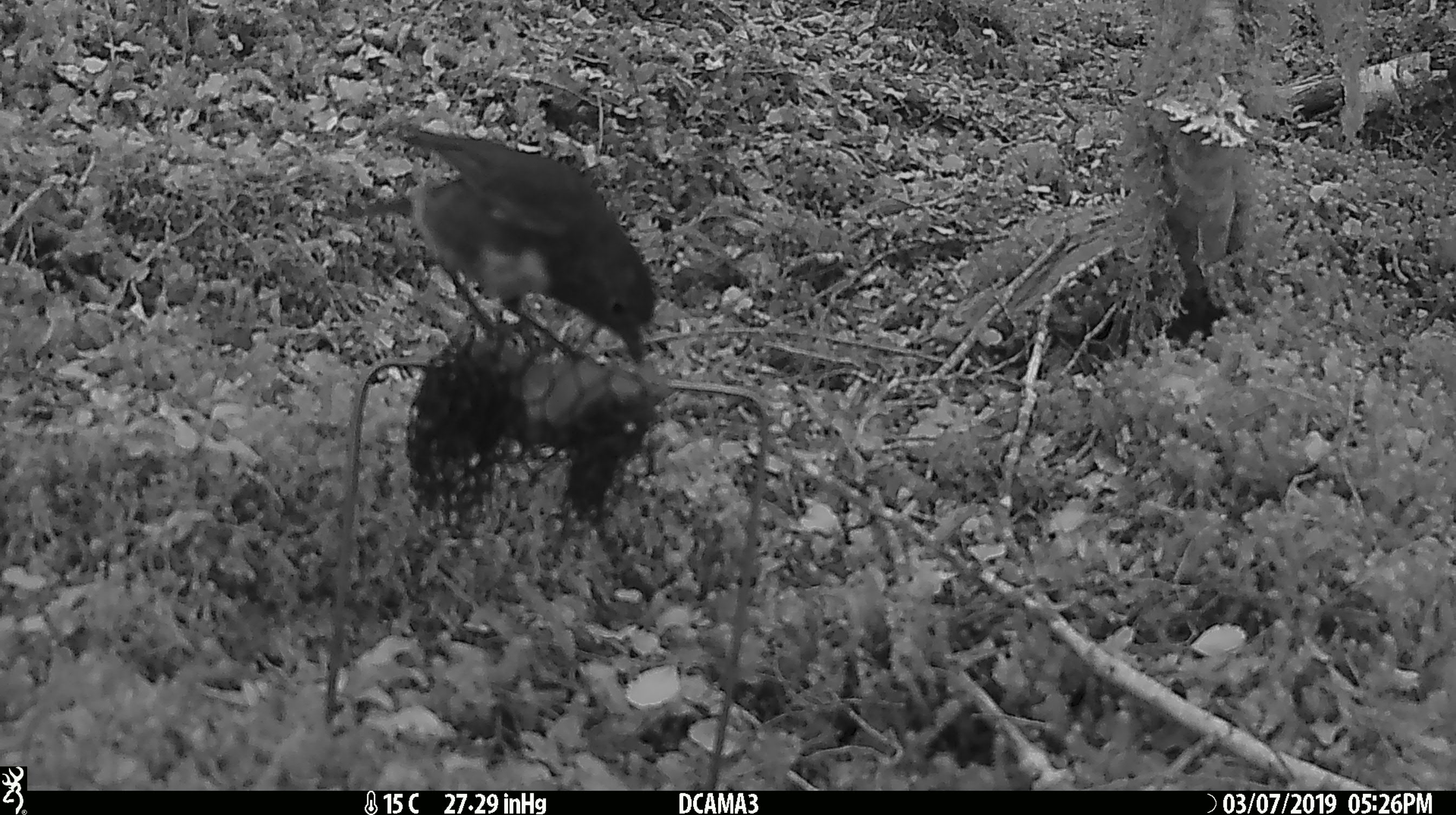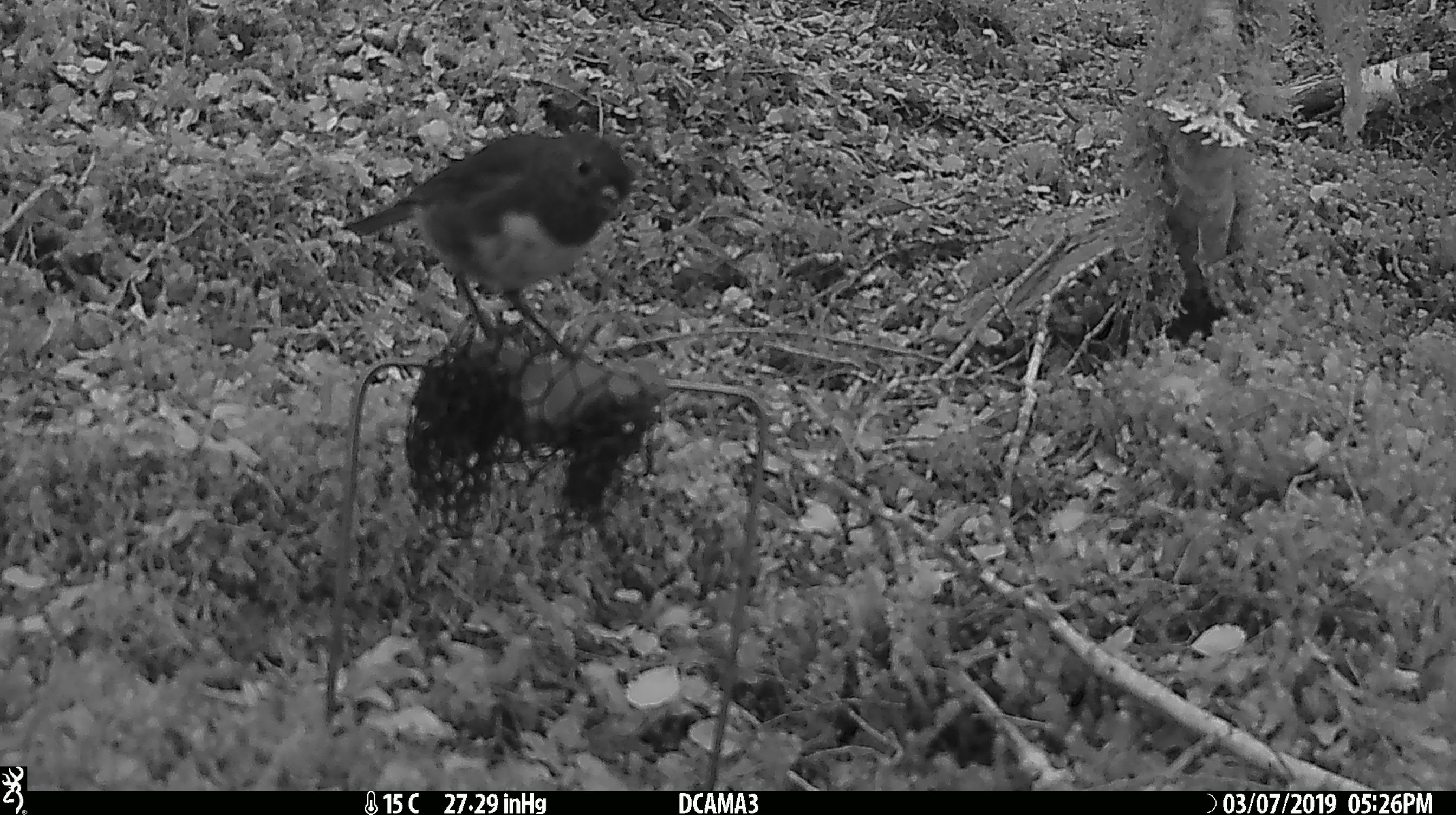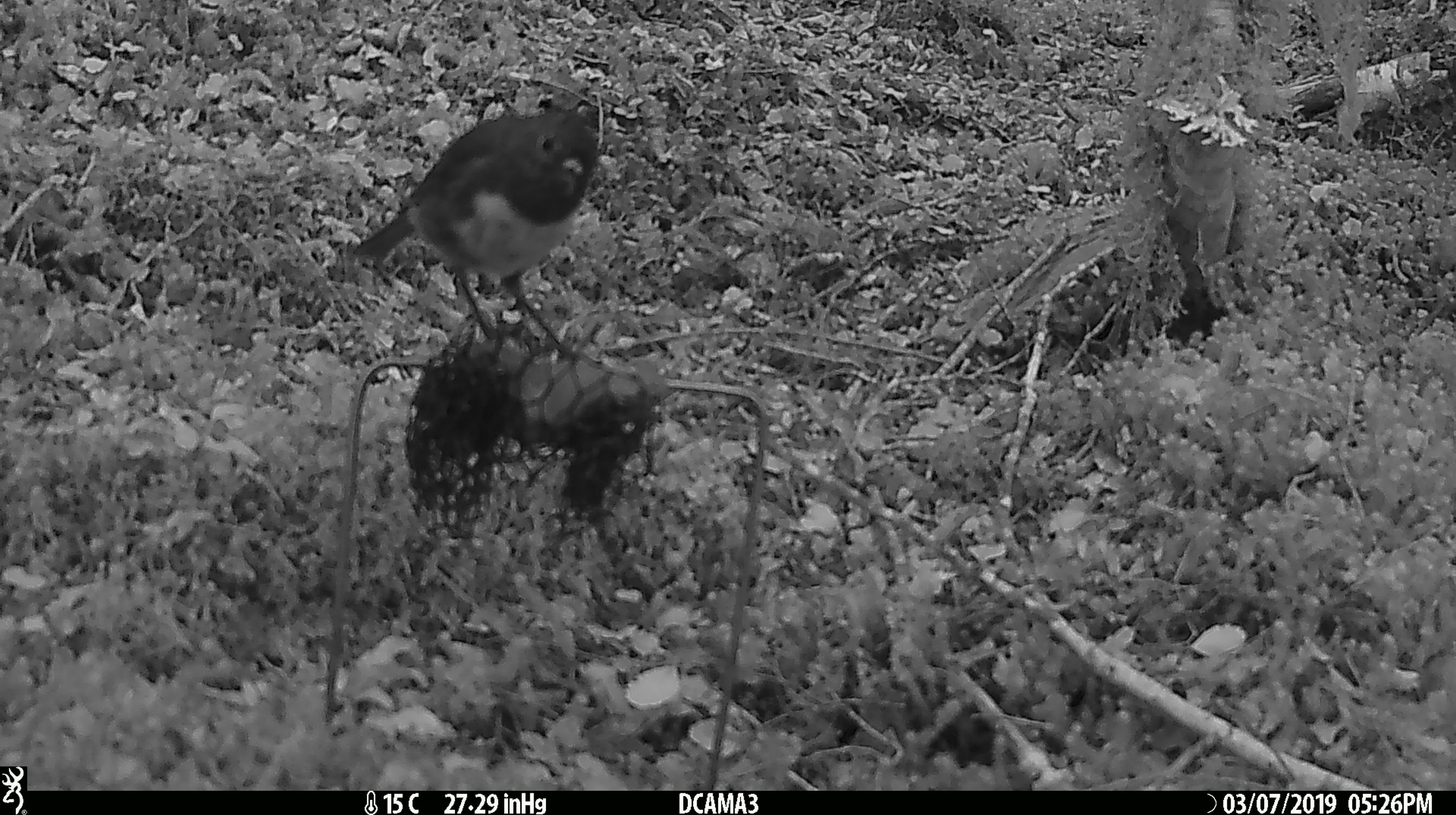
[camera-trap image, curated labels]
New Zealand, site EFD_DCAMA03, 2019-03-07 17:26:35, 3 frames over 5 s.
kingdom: Animalia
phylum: Chordata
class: Aves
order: Passeriformes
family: Petroicidae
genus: Petroica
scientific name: Petroica australis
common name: new zealand robin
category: robin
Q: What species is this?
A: Robin (new zealand robin) (Petroica australis).